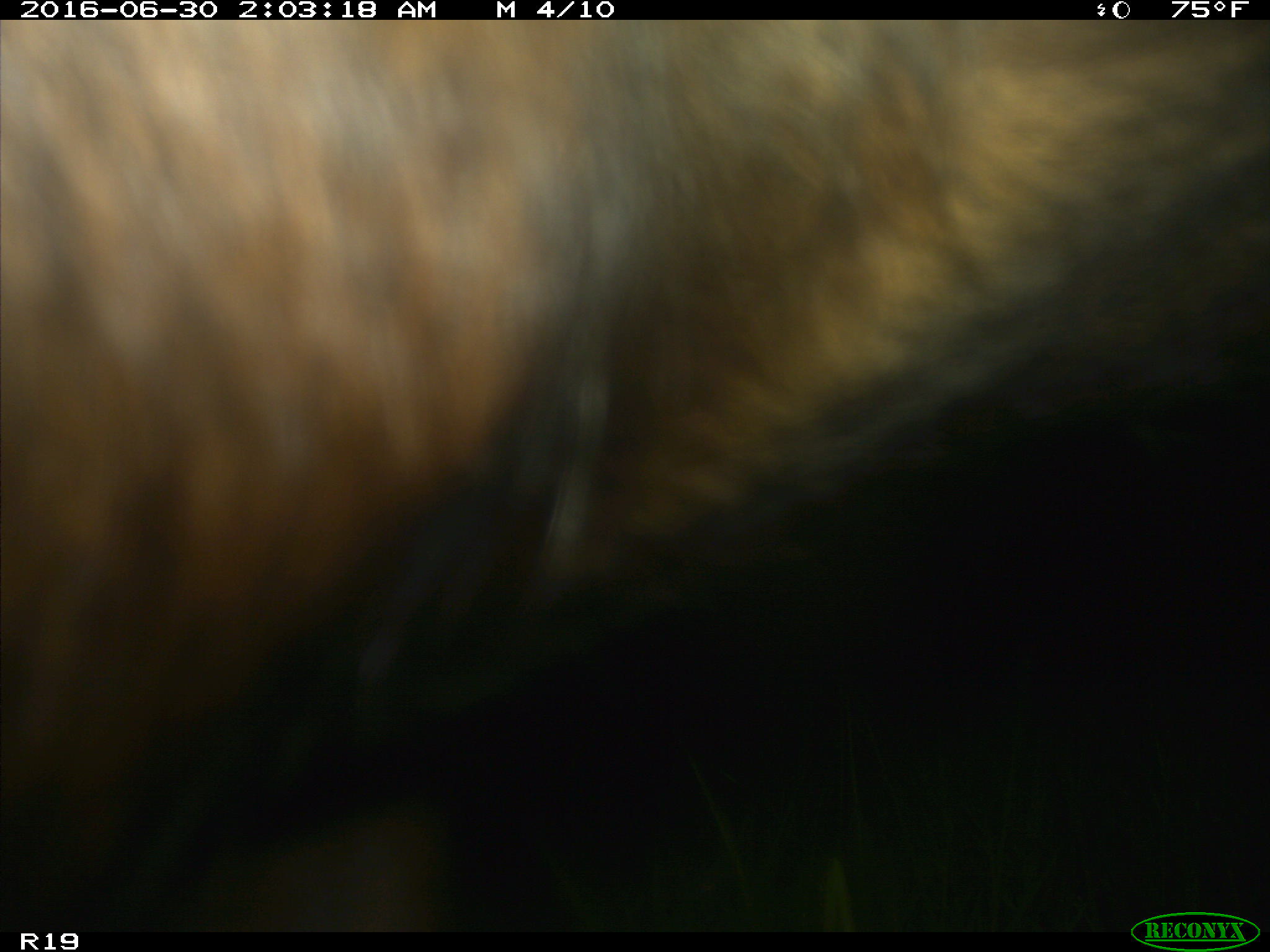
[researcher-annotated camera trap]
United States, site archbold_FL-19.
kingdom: Animalia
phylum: Chordata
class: Mammalia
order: Artiodactyla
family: Bovidae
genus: Bos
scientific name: Bos taurus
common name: domestic cow